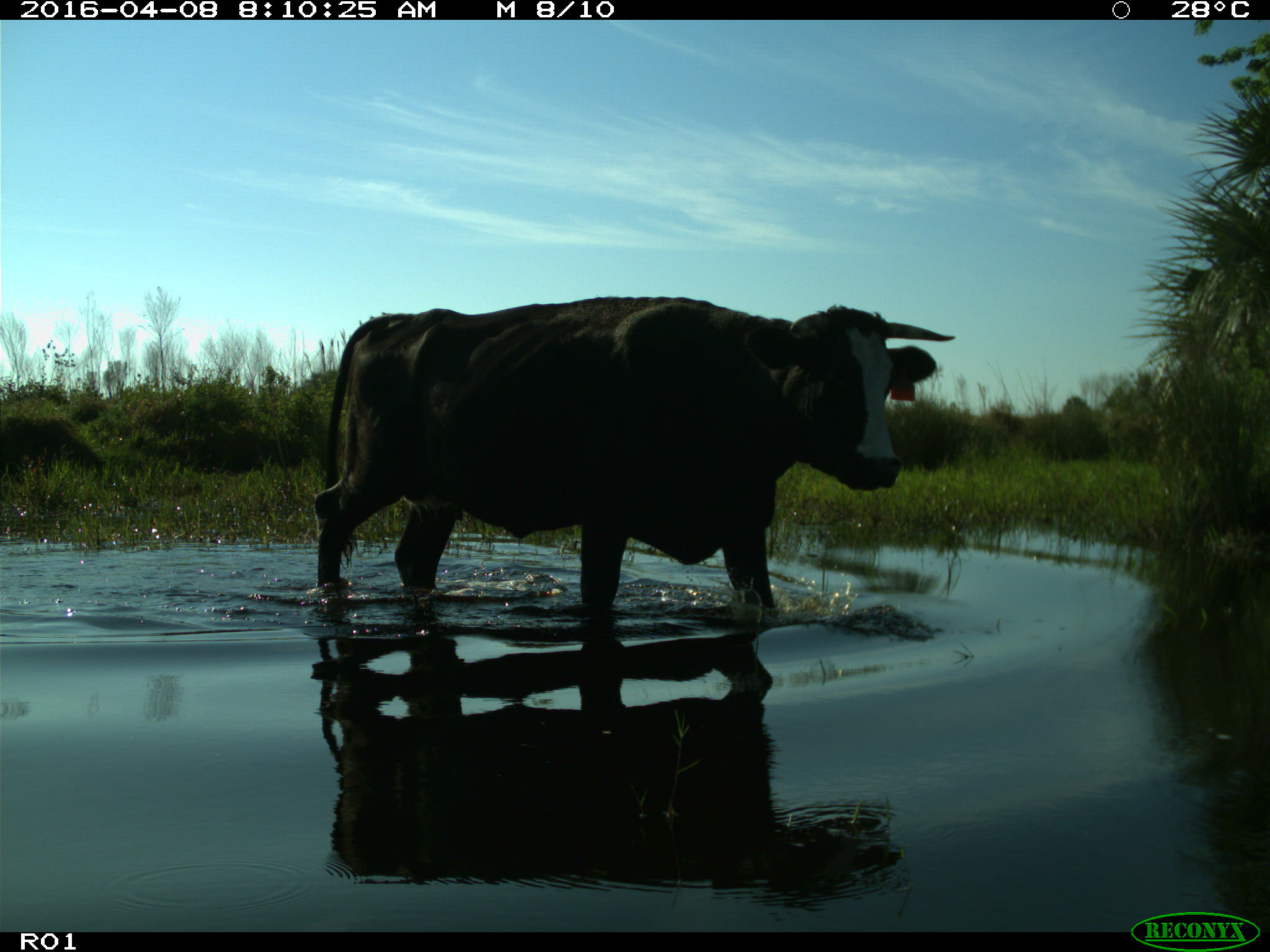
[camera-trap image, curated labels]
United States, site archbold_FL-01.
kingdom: Animalia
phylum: Chordata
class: Mammalia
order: Artiodactyla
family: Bovidae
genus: Bos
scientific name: Bos taurus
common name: domestic cow